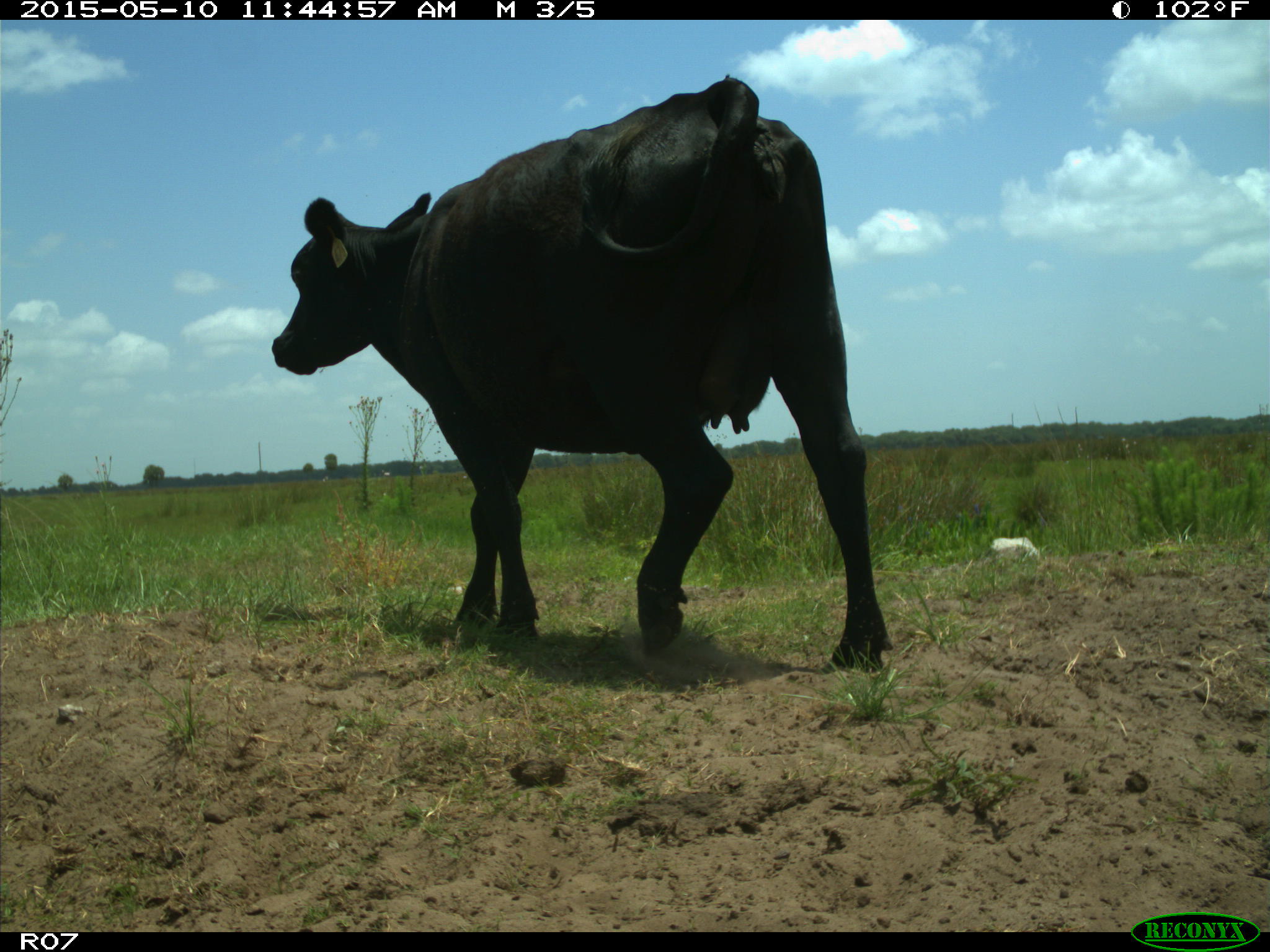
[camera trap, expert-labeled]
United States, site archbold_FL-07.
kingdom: Animalia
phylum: Chordata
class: Mammalia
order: Artiodactyla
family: Bovidae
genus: Bos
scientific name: Bos taurus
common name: domestic cow